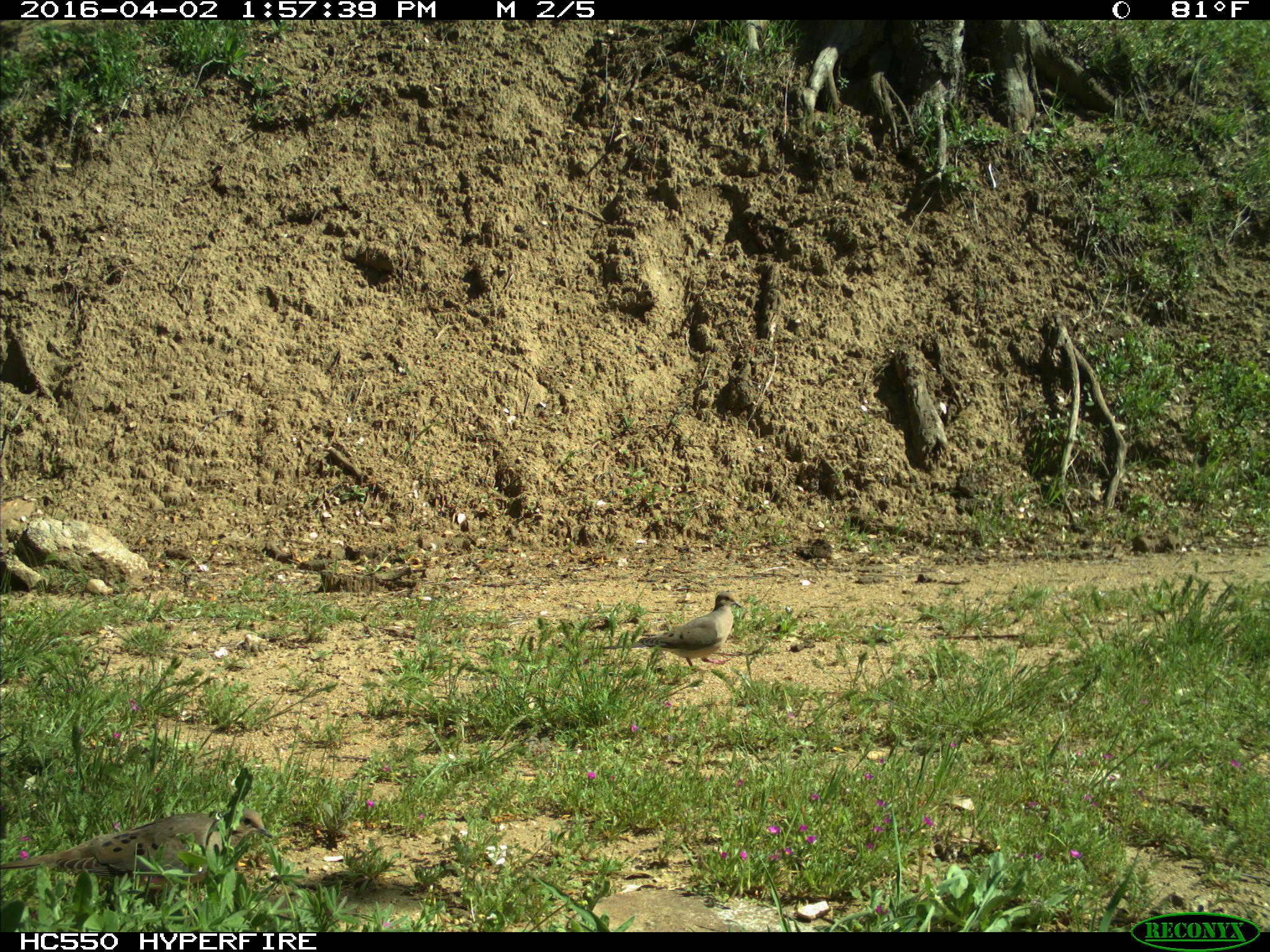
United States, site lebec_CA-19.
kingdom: Animalia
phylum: Chordata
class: Aves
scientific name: Aves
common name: birds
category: unidentified bird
Unidentified bird (birds) (Aves).